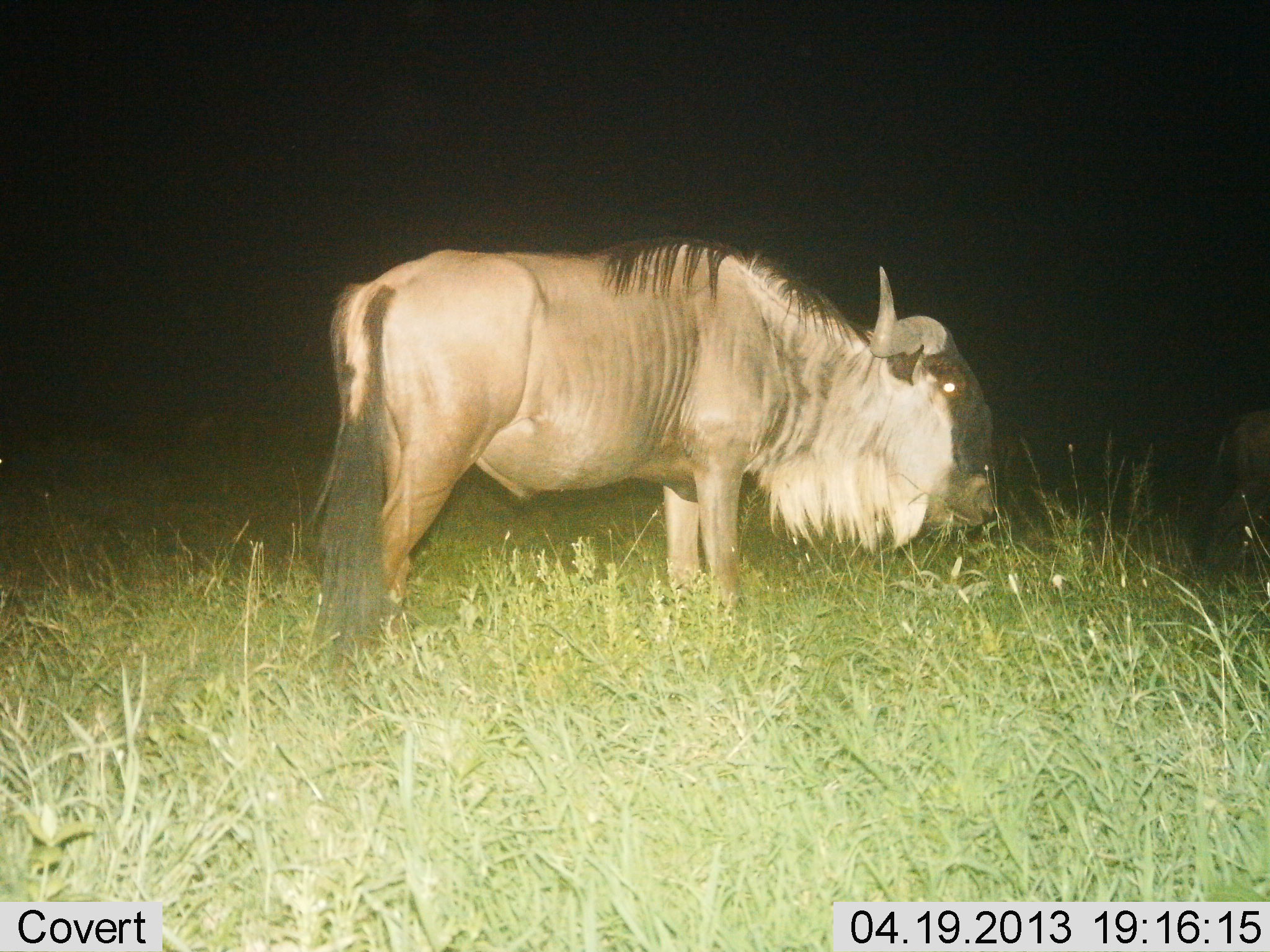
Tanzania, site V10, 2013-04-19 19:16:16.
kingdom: Animalia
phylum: Chordata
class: Mammalia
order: Artiodactyla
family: Bovidae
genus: Connochaetes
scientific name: Connochaetes taurinus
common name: blue wildebeest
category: wildebeest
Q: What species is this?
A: Wildebeest (blue wildebeest) (Connochaetes taurinus).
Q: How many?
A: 1.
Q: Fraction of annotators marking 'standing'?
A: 78%.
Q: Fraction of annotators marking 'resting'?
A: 0%.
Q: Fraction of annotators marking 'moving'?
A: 3%.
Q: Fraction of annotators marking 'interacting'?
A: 3%.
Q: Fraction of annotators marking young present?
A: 0%.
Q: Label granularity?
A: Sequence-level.